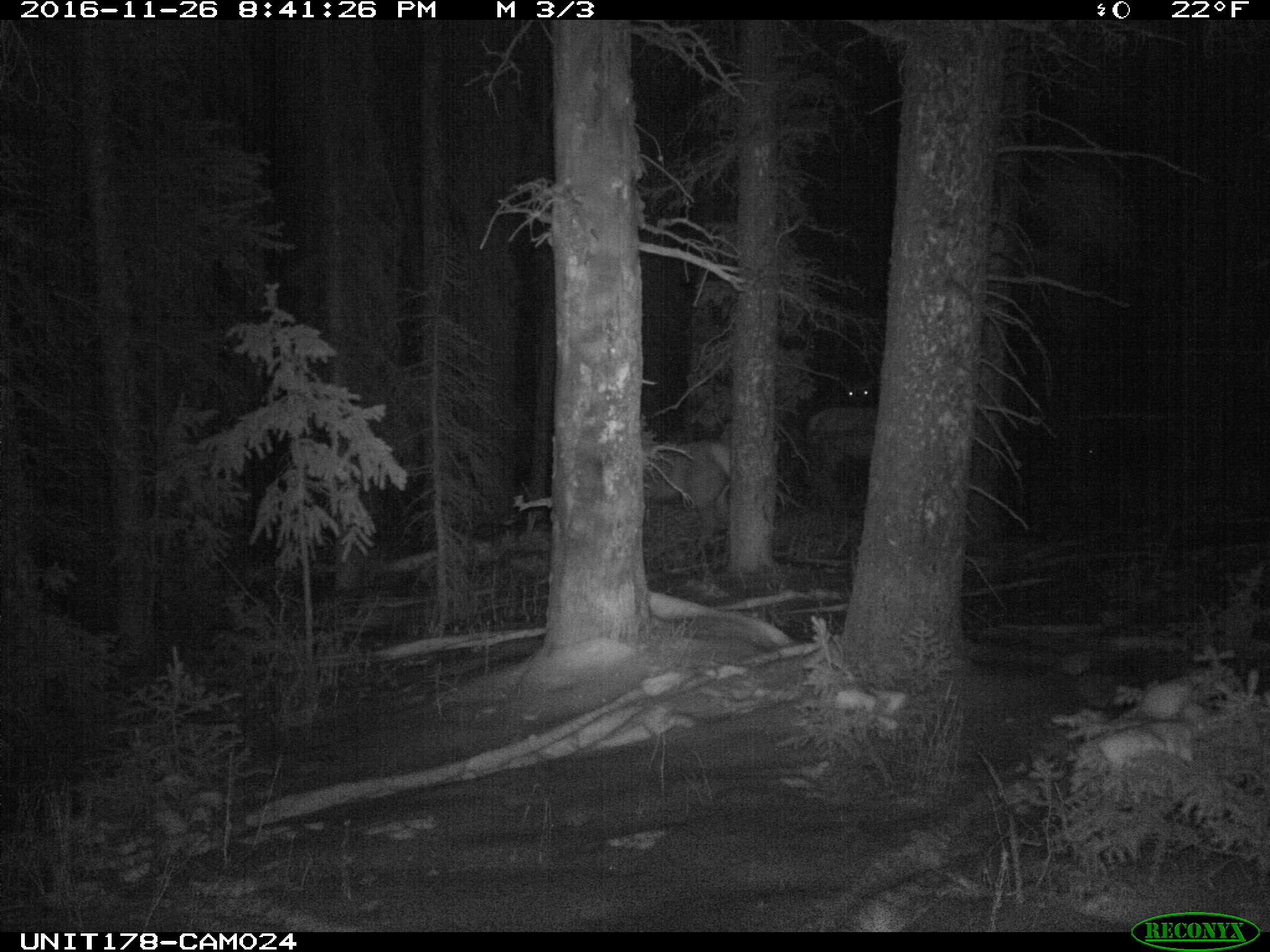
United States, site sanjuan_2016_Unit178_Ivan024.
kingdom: Animalia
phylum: Chordata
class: Mammalia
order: Artiodactyla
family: Cervidae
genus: Cervus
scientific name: Cervus elaphus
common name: red deer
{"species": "Cervus elaphus (red deer)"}